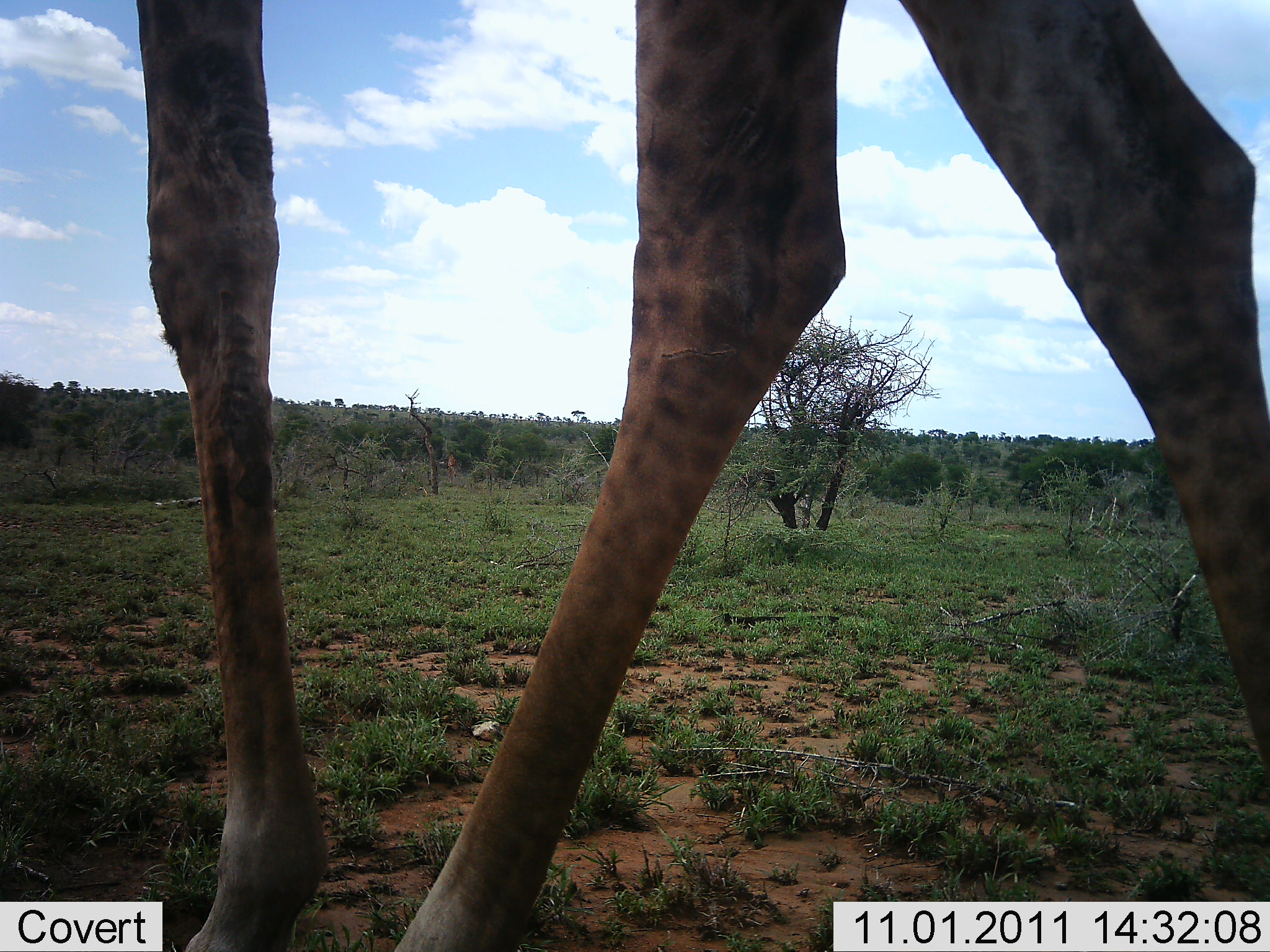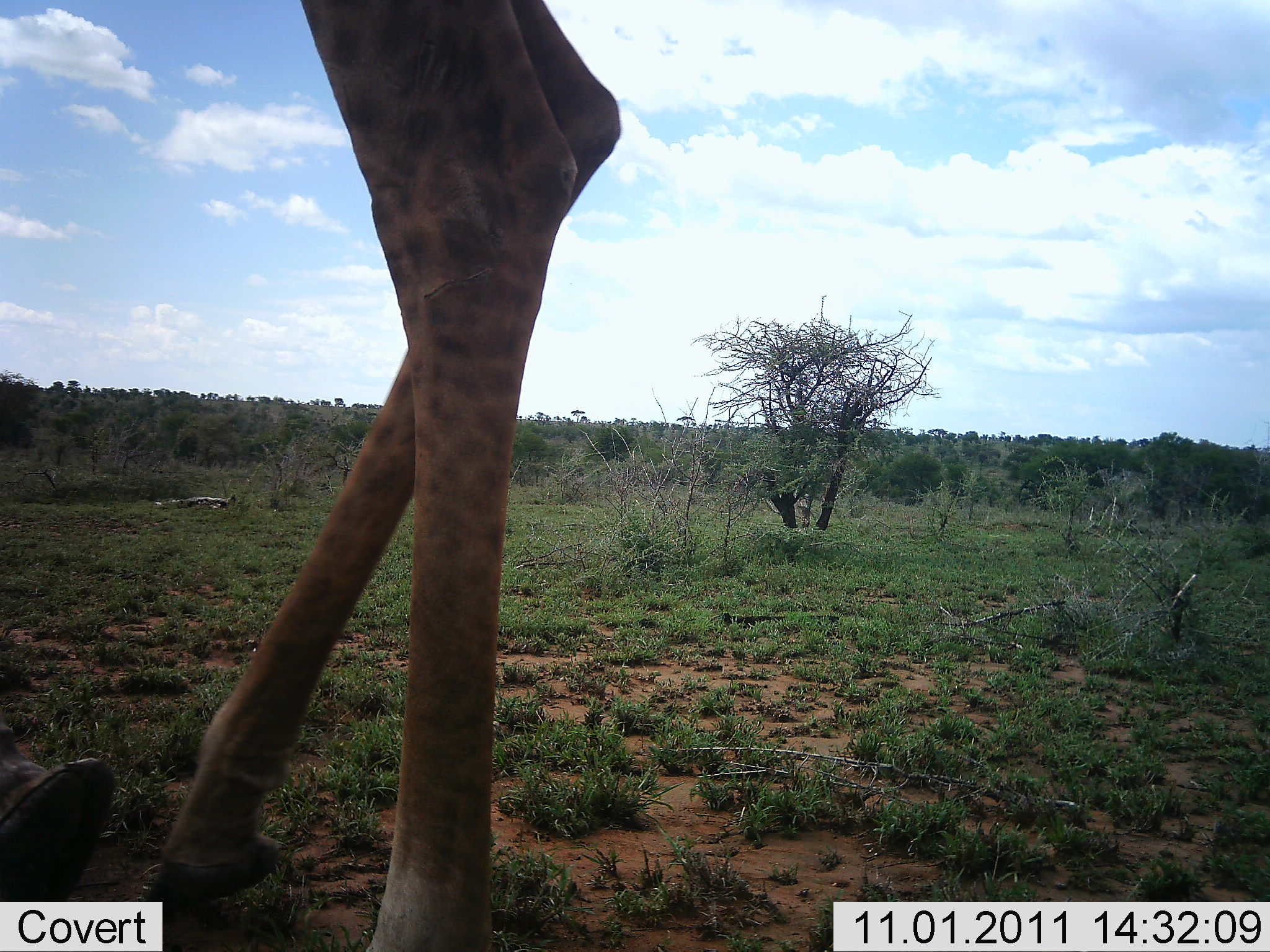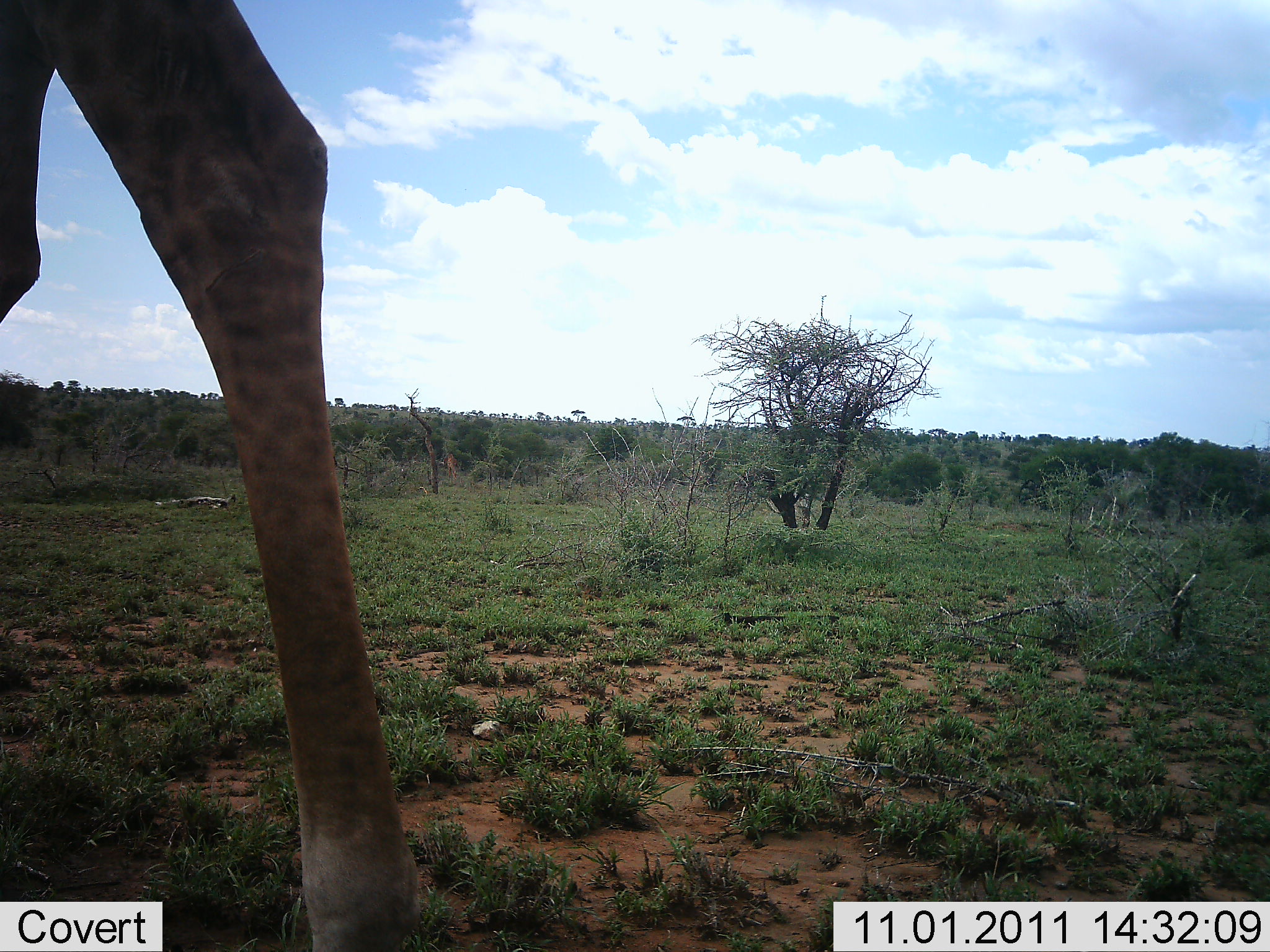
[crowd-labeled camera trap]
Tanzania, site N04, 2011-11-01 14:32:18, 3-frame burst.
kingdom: Animalia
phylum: Chordata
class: Mammalia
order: Artiodactyla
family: Giraffidae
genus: Giraffa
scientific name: Giraffa camelopardalis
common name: giraffe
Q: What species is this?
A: Giraffe (Giraffa camelopardalis).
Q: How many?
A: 1.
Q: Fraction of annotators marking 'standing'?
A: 9%.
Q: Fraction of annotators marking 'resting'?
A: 0%.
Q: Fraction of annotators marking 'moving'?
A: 91%.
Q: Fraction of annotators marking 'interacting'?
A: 0%.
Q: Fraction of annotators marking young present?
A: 0%.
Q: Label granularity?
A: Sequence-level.